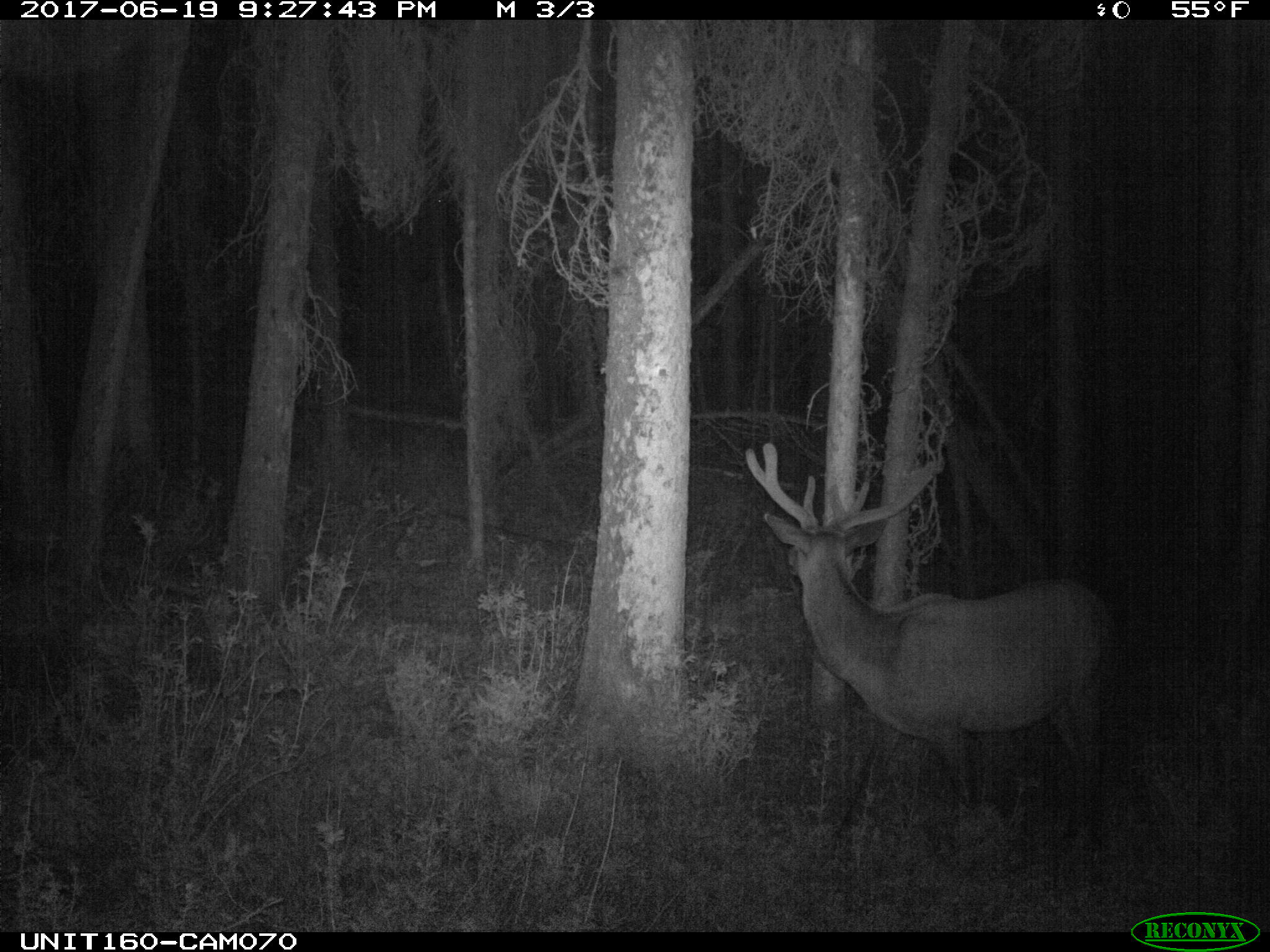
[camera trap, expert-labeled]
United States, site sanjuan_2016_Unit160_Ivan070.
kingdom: Animalia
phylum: Chordata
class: Mammalia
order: Artiodactyla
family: Cervidae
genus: Cervus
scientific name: Cervus elaphus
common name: red deer